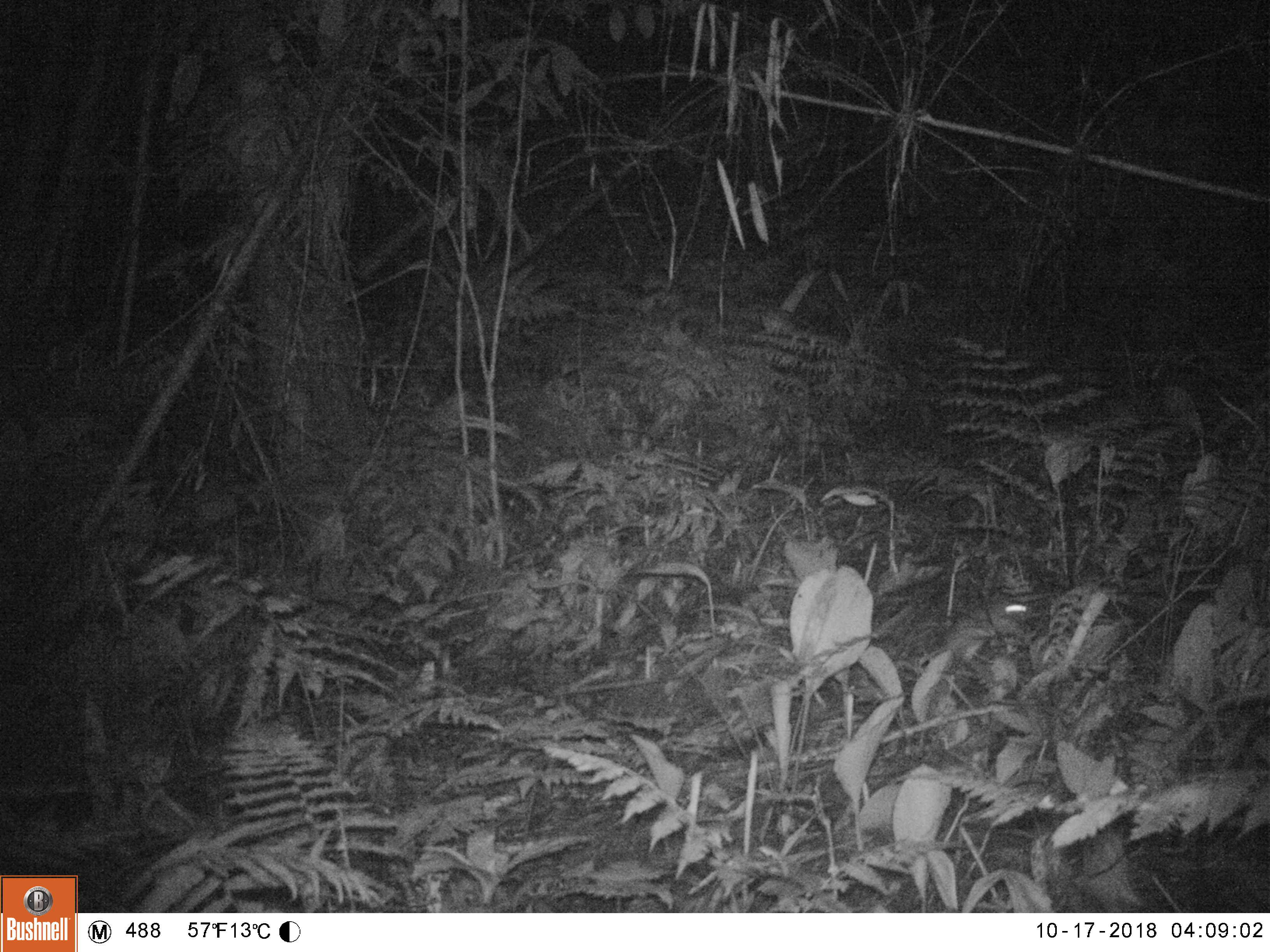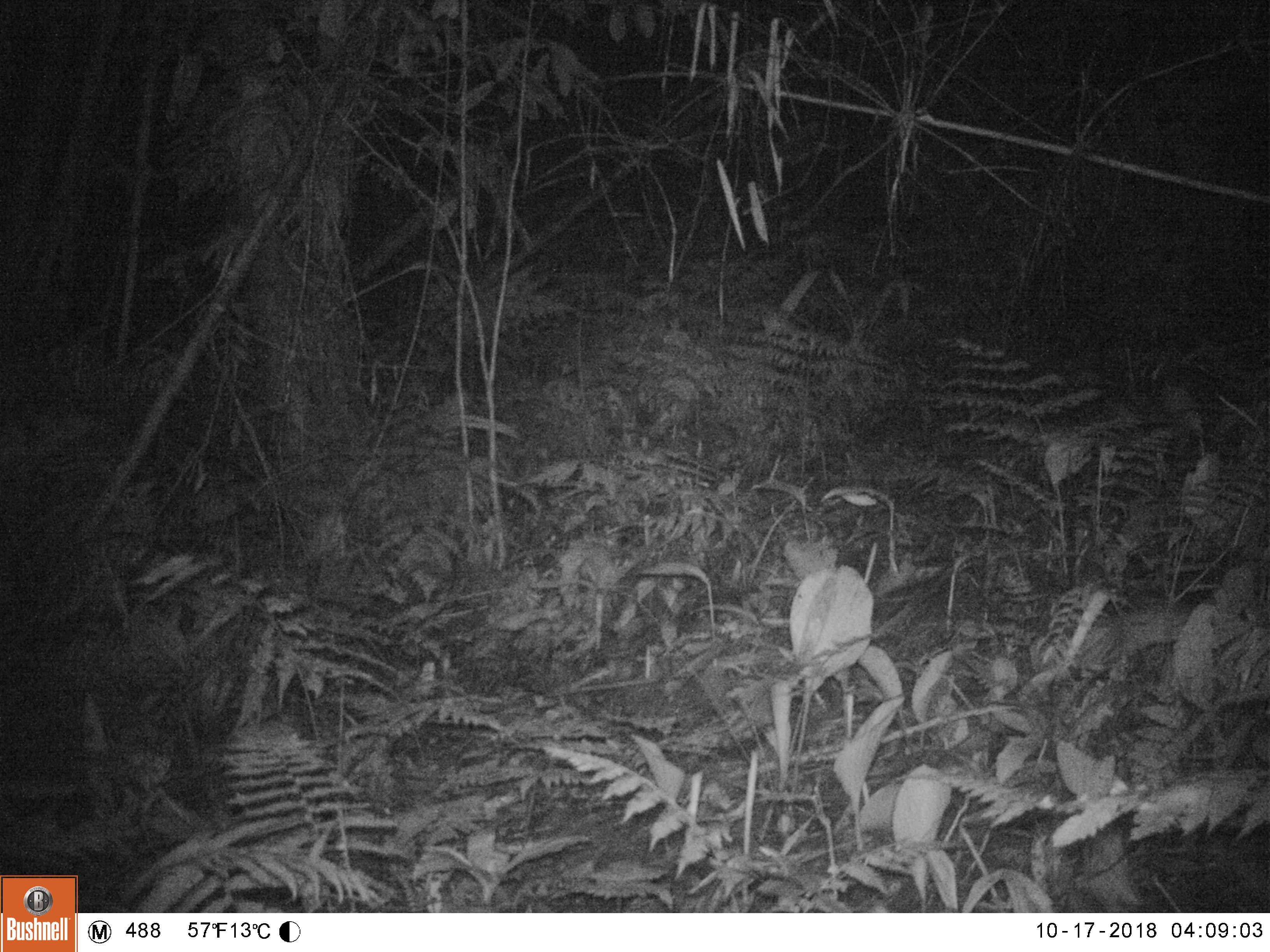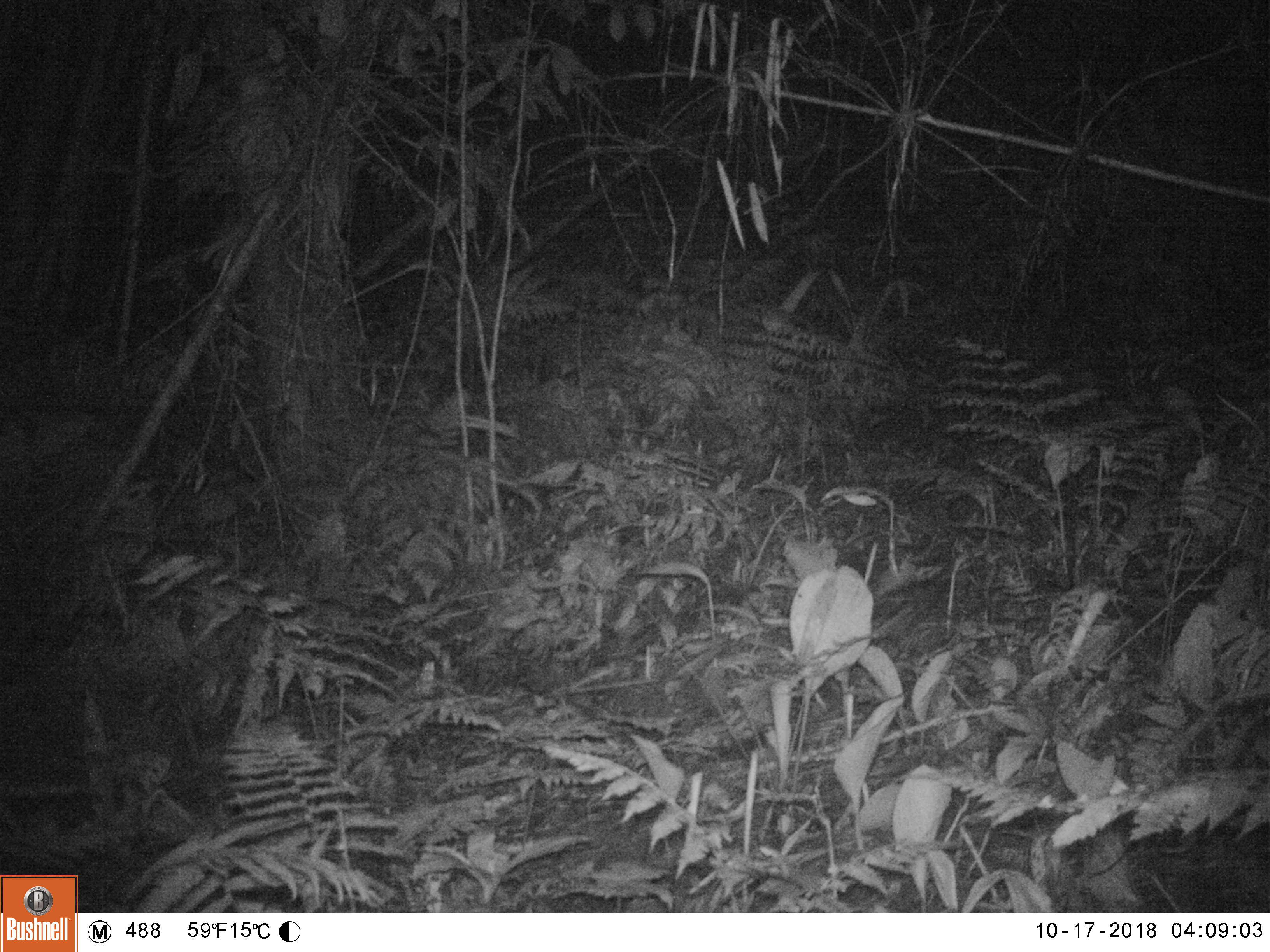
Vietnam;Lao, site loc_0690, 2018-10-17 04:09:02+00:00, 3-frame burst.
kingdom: Animalia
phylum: Chordata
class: Mammalia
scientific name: Mammalia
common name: mammal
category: unidentified small mammal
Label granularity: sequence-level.